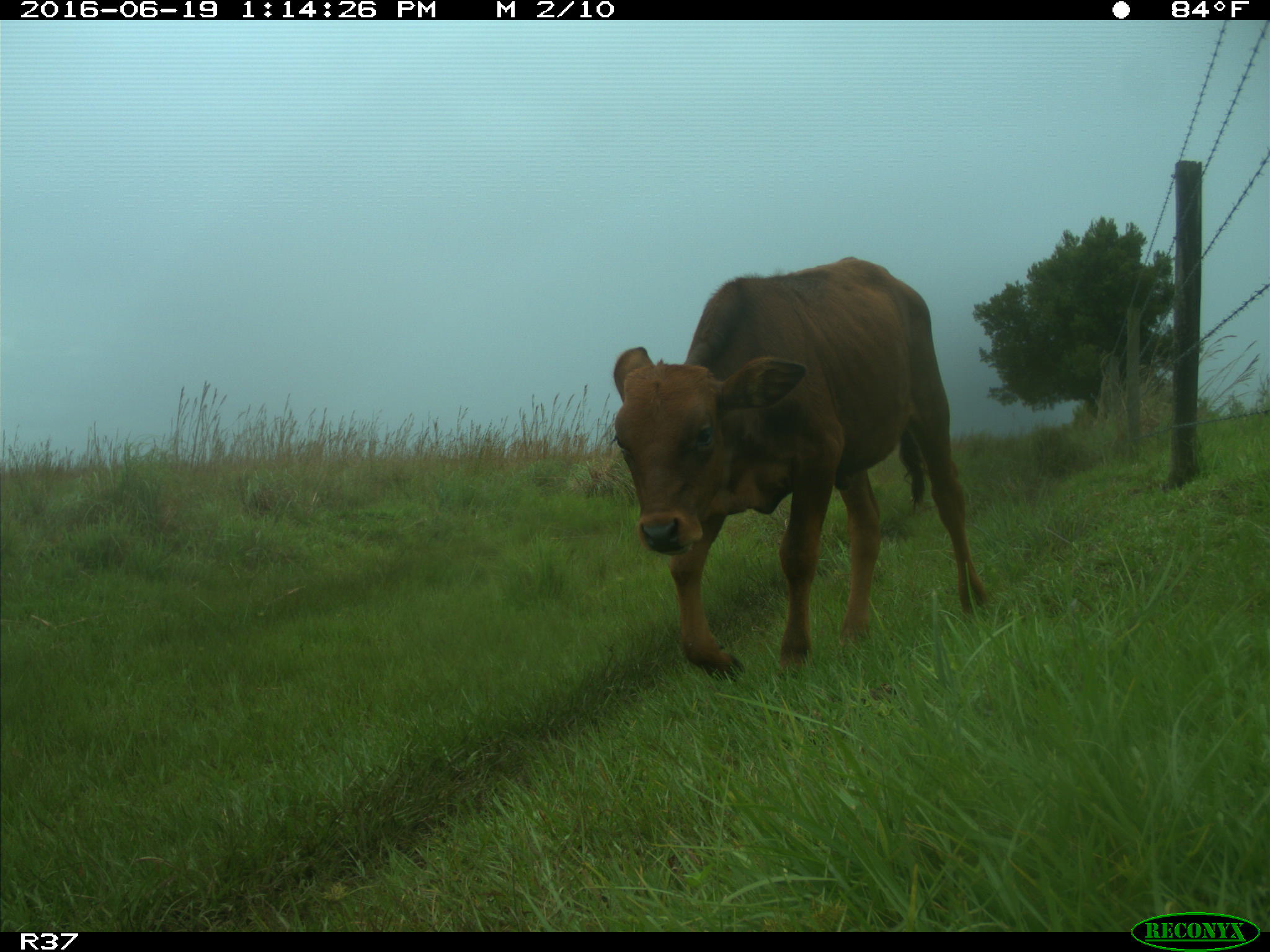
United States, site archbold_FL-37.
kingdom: Animalia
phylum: Chordata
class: Mammalia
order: Artiodactyla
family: Bovidae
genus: Bos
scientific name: Bos taurus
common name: domestic cow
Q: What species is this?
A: Bos taurus (domestic cow).